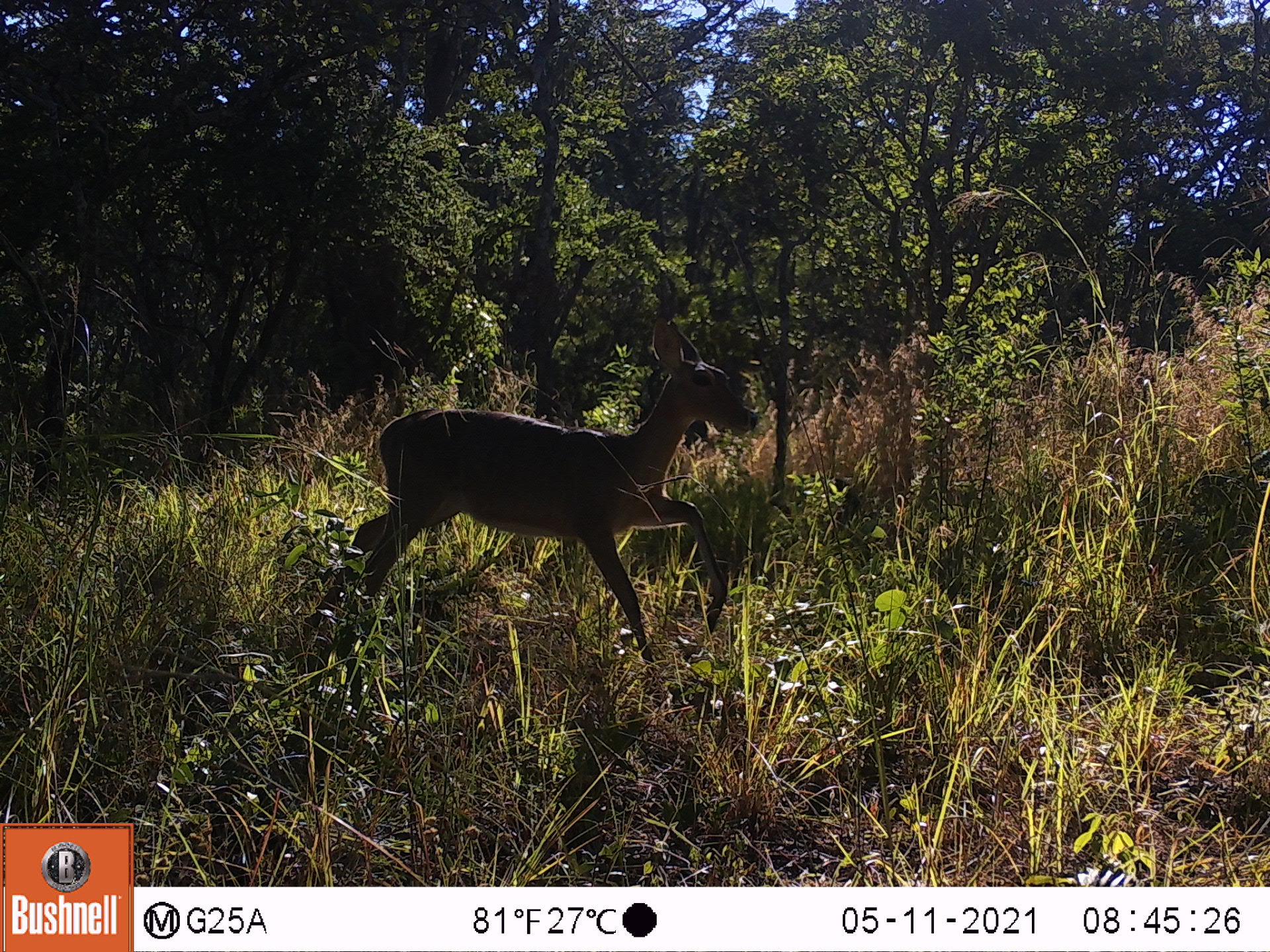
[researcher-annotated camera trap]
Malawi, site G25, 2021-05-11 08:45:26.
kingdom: Animalia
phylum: Chordata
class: Mammalia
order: Artiodactyla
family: Bovidae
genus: Redunca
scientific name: Redunca arundinum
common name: southern reedbuck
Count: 1.